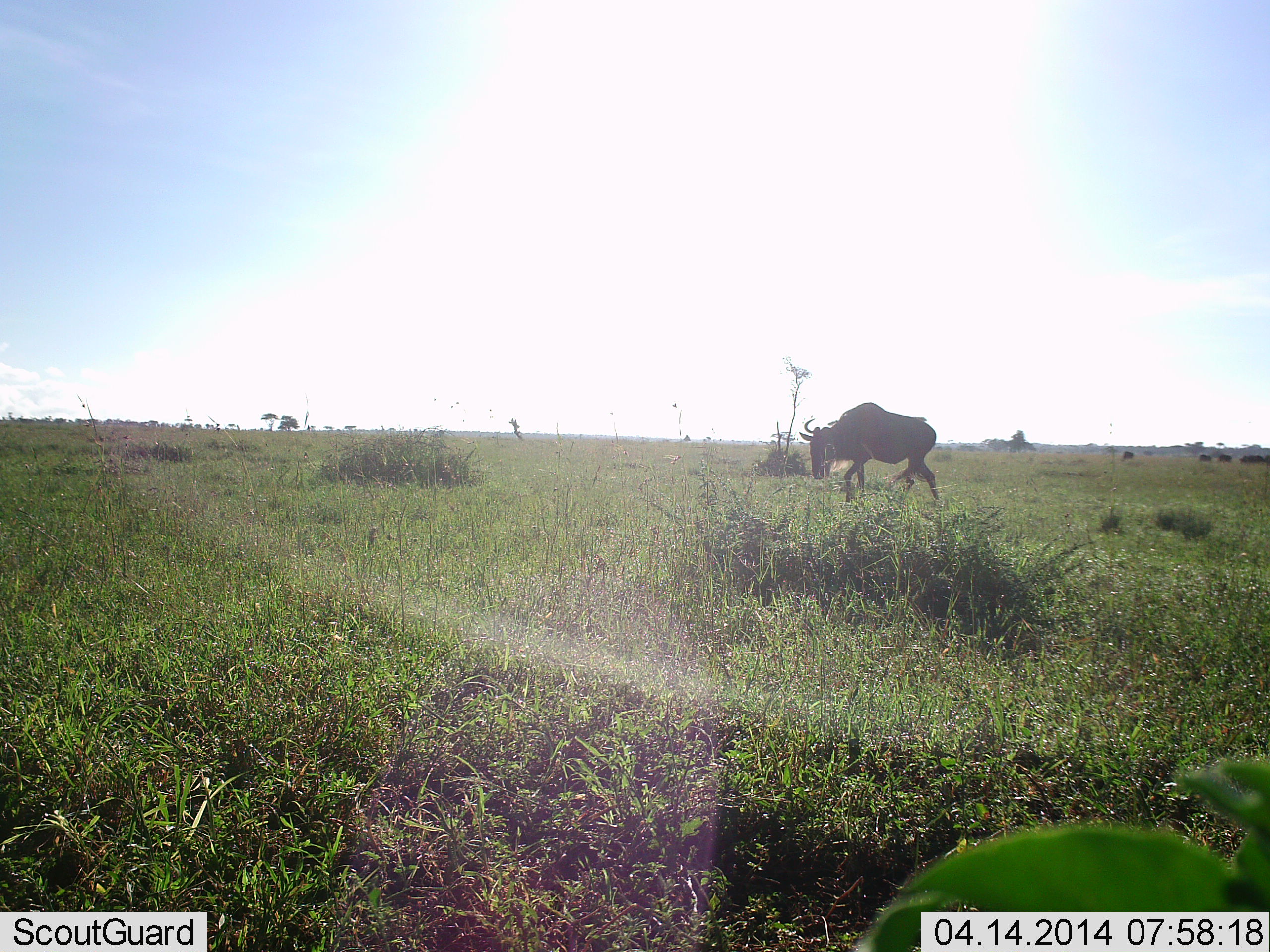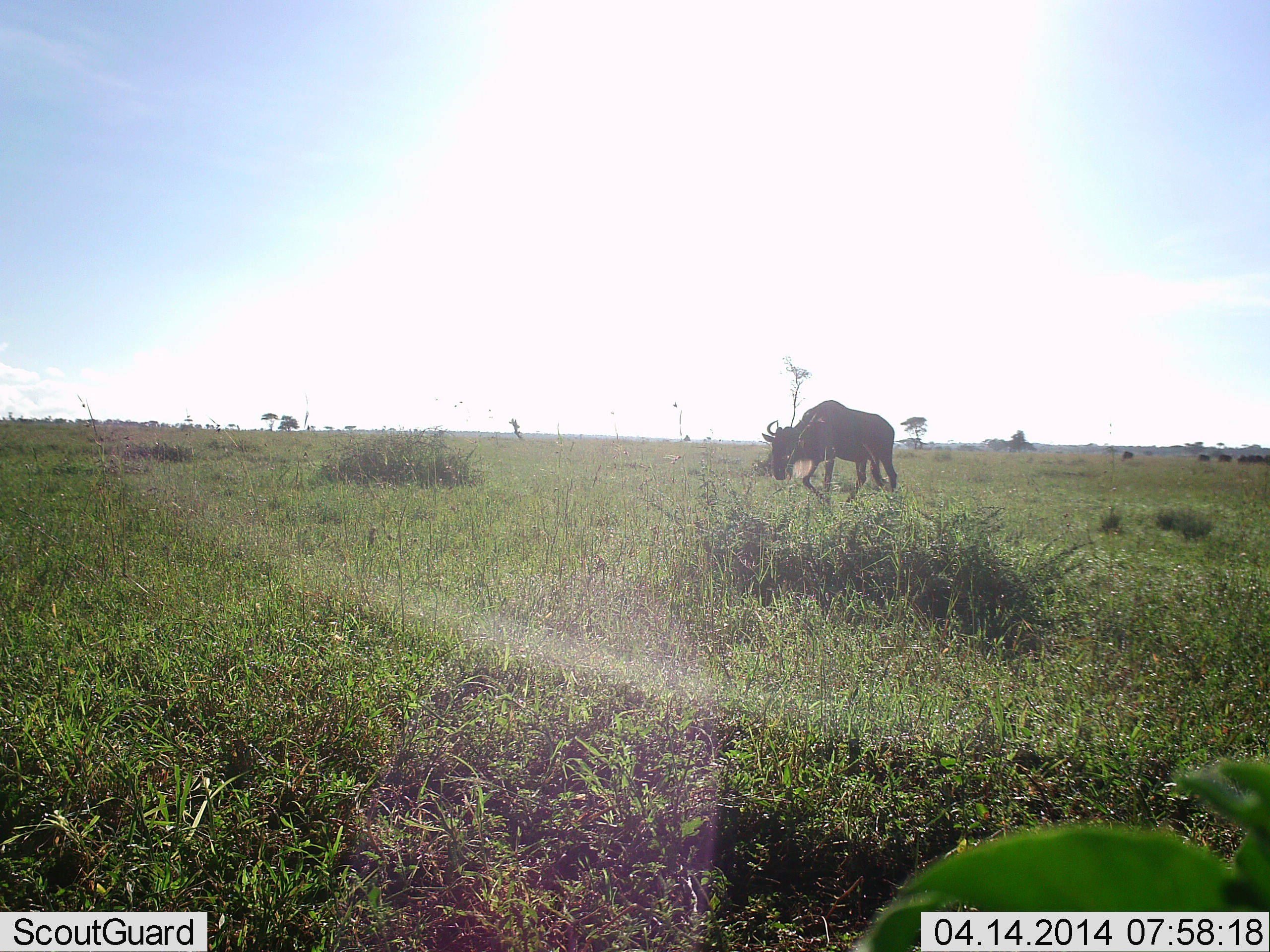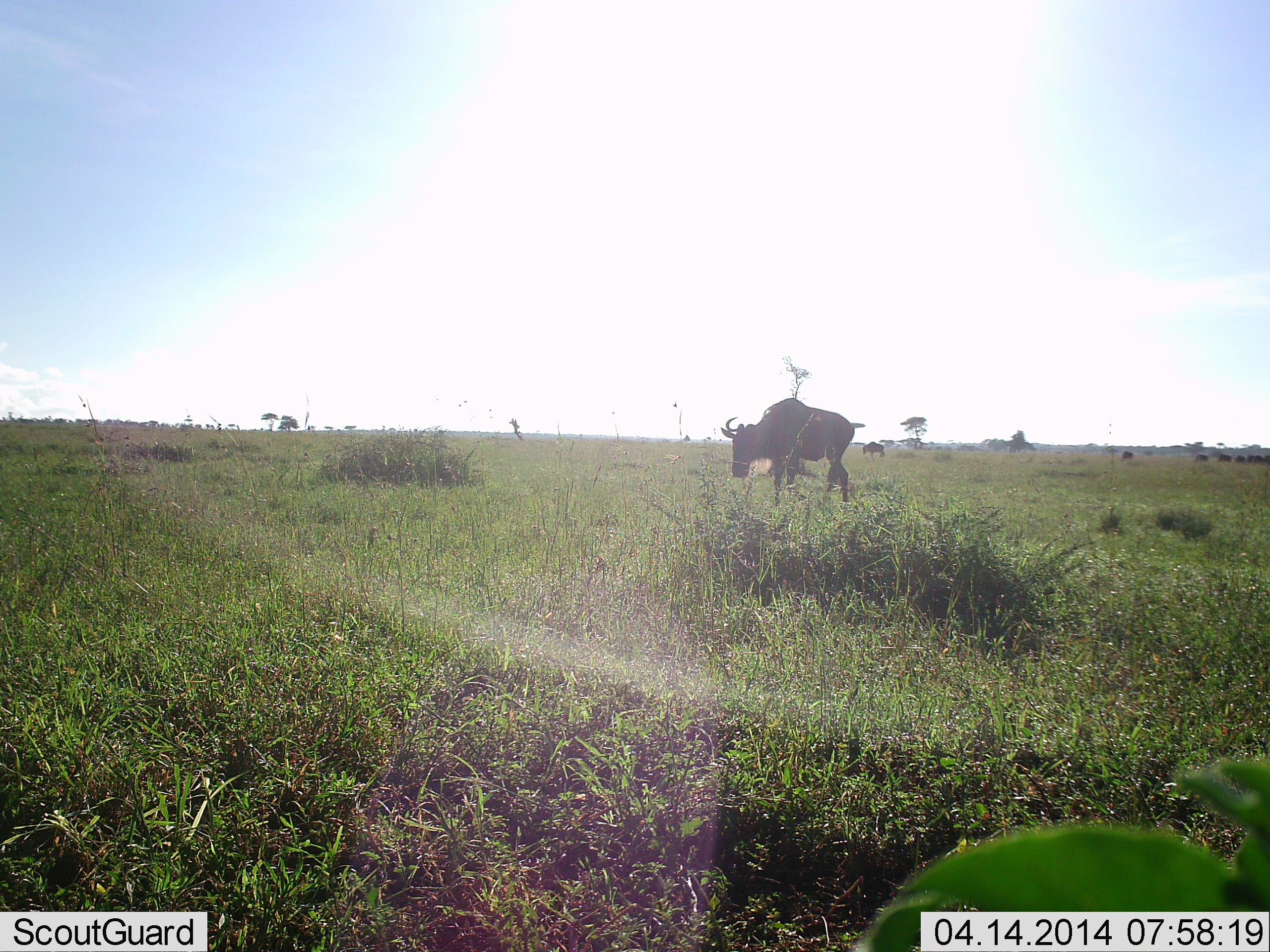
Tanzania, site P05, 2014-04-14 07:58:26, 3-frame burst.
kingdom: Animalia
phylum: Chordata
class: Mammalia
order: Artiodactyla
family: Bovidae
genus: Connochaetes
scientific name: Connochaetes taurinus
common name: blue wildebeest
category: wildebeest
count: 1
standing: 20%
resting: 0%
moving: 80%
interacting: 0%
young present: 0%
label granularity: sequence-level